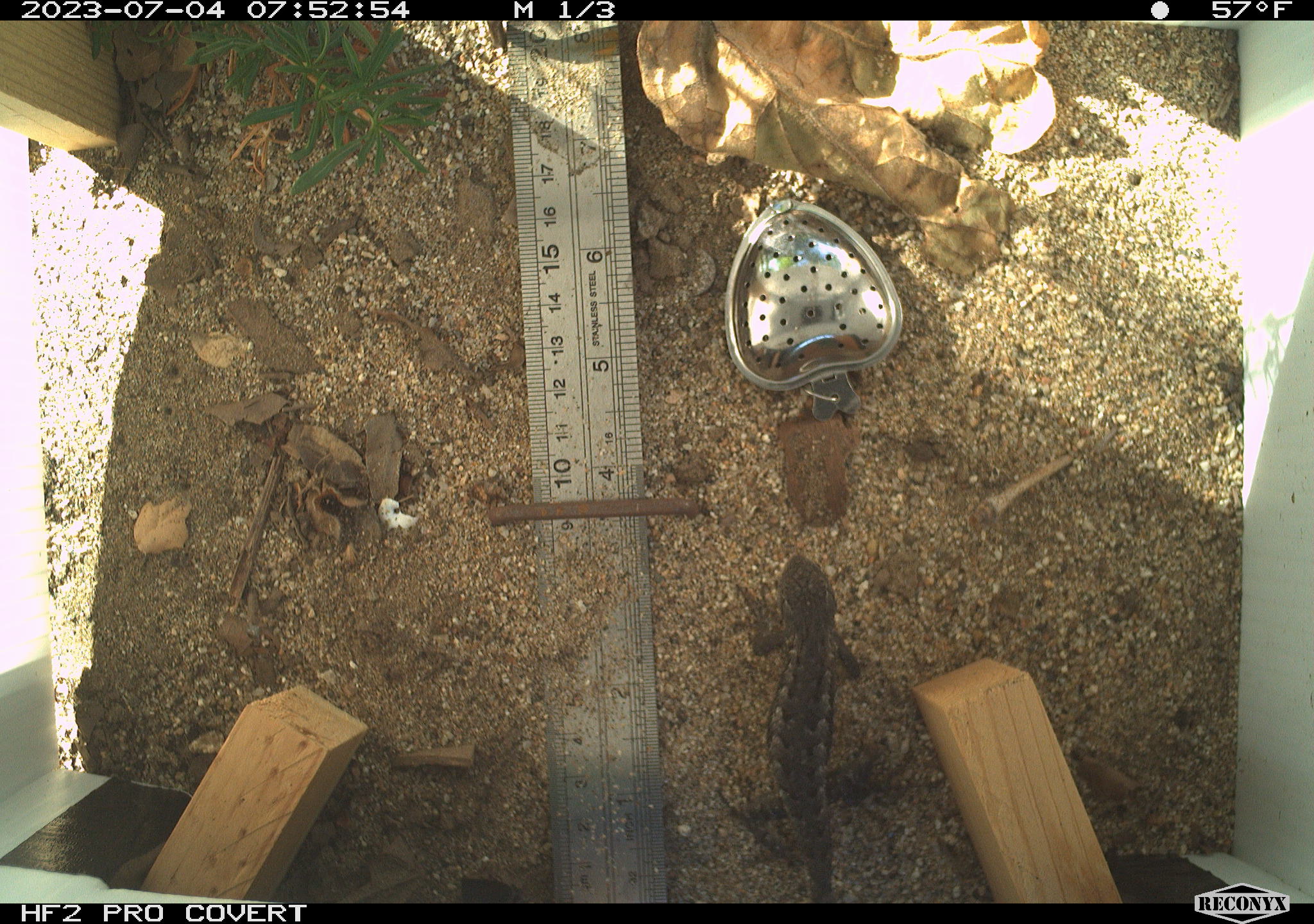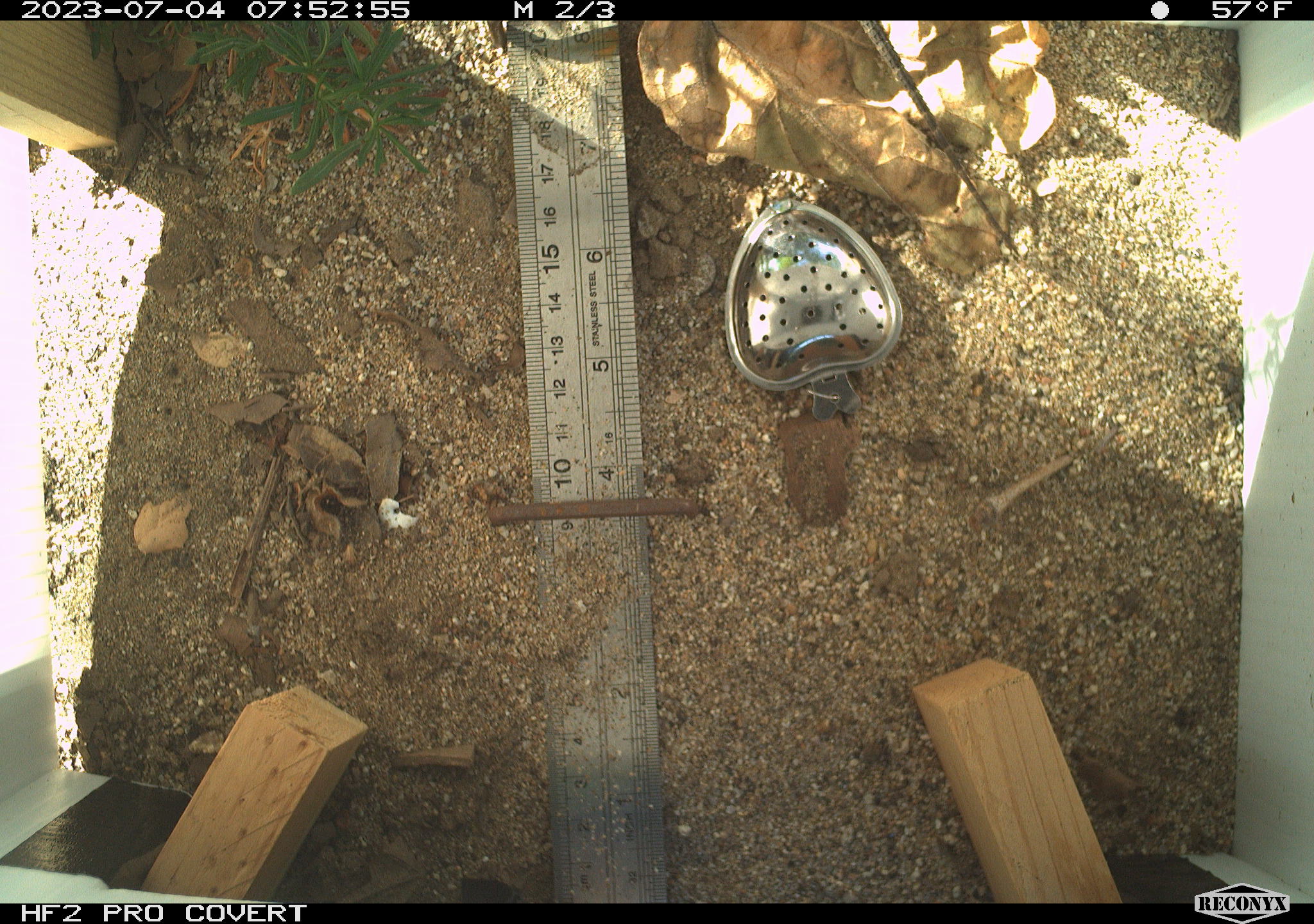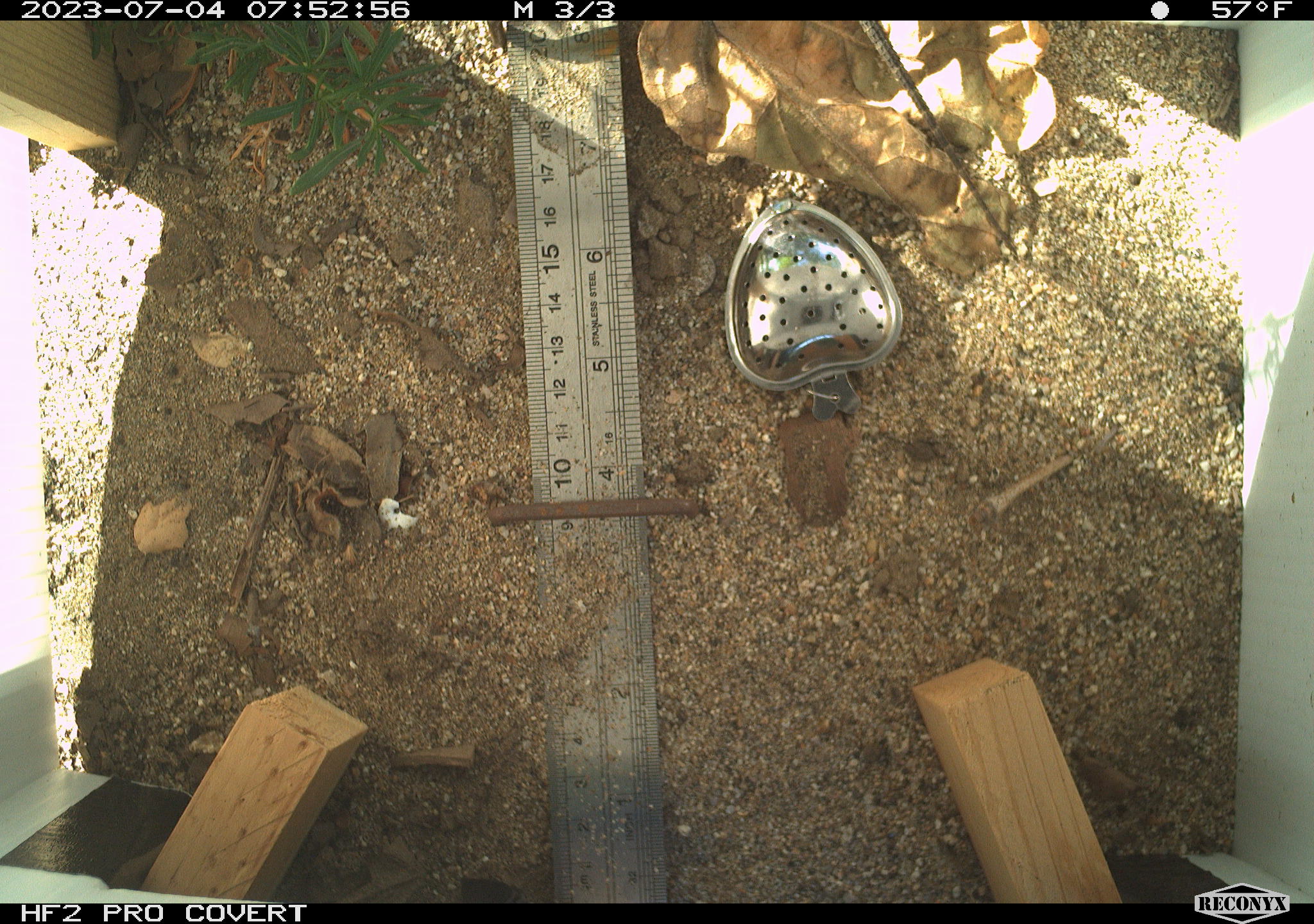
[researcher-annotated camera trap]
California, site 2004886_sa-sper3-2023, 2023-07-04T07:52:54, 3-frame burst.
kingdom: Animalia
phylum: Chordata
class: Reptilia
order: Squamata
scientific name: Squamata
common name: lizards and snakes